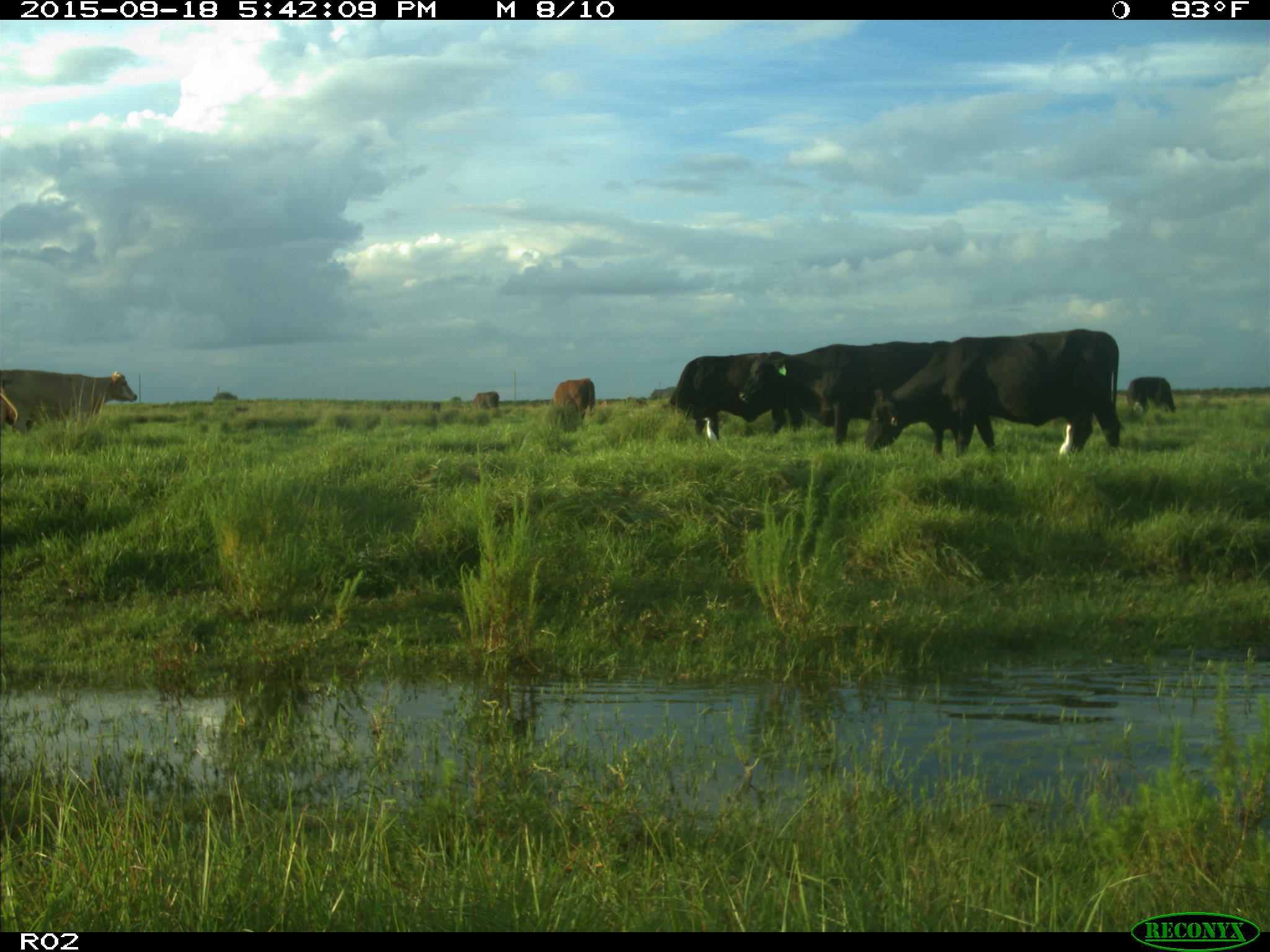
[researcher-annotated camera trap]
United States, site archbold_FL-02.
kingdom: Animalia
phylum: Chordata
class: Mammalia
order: Artiodactyla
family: Bovidae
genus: Bos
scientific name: Bos taurus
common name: domestic cow